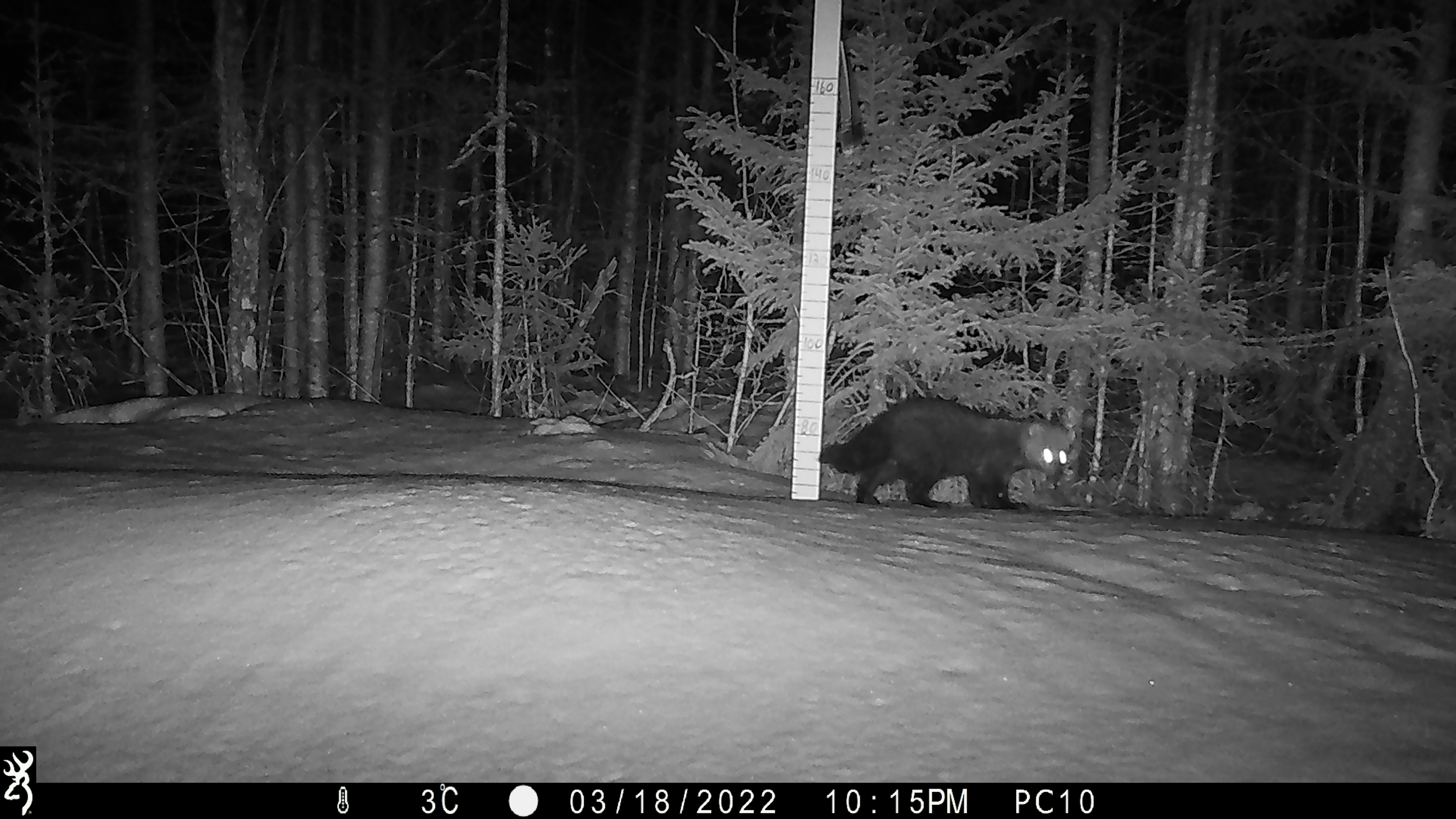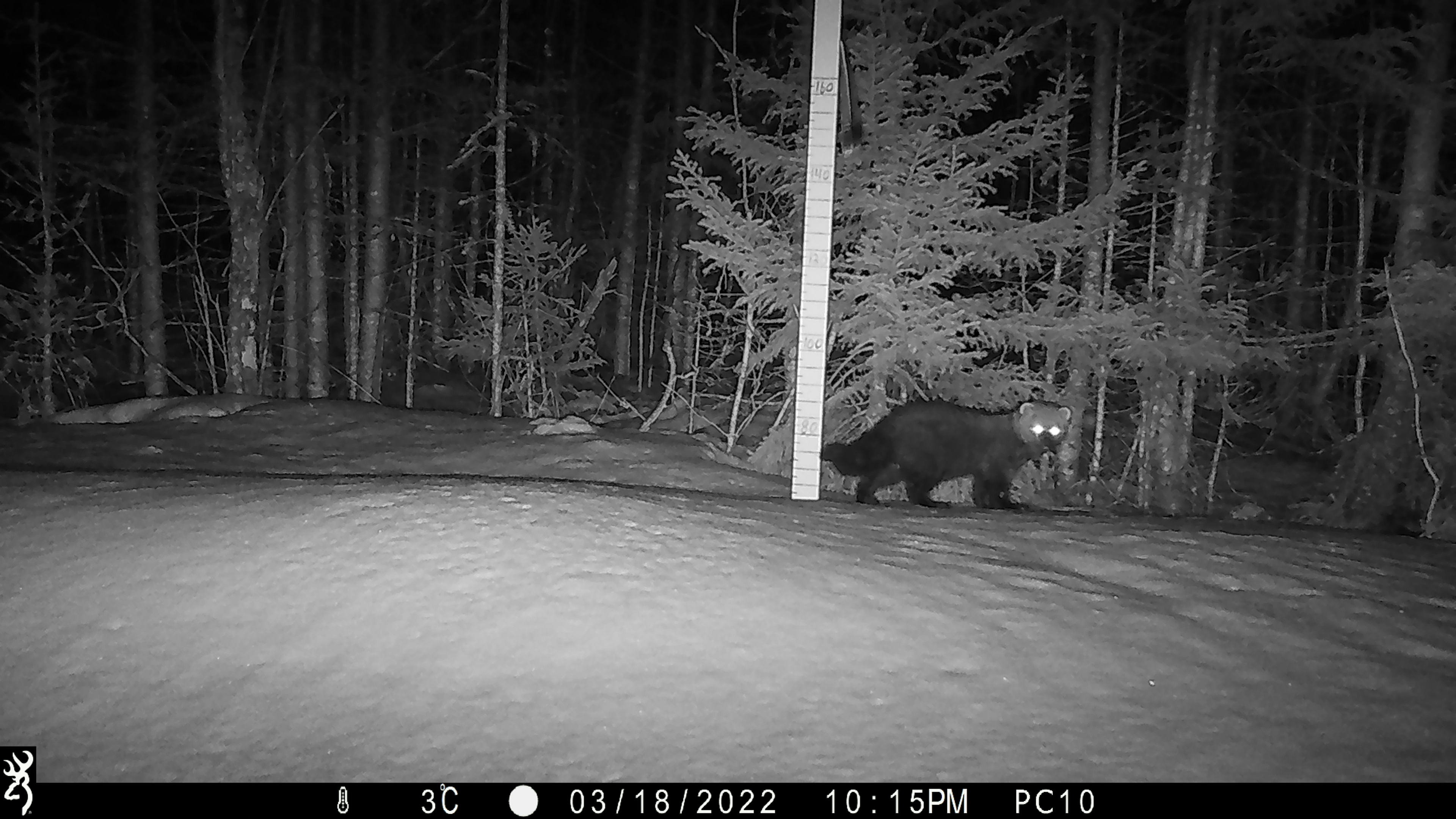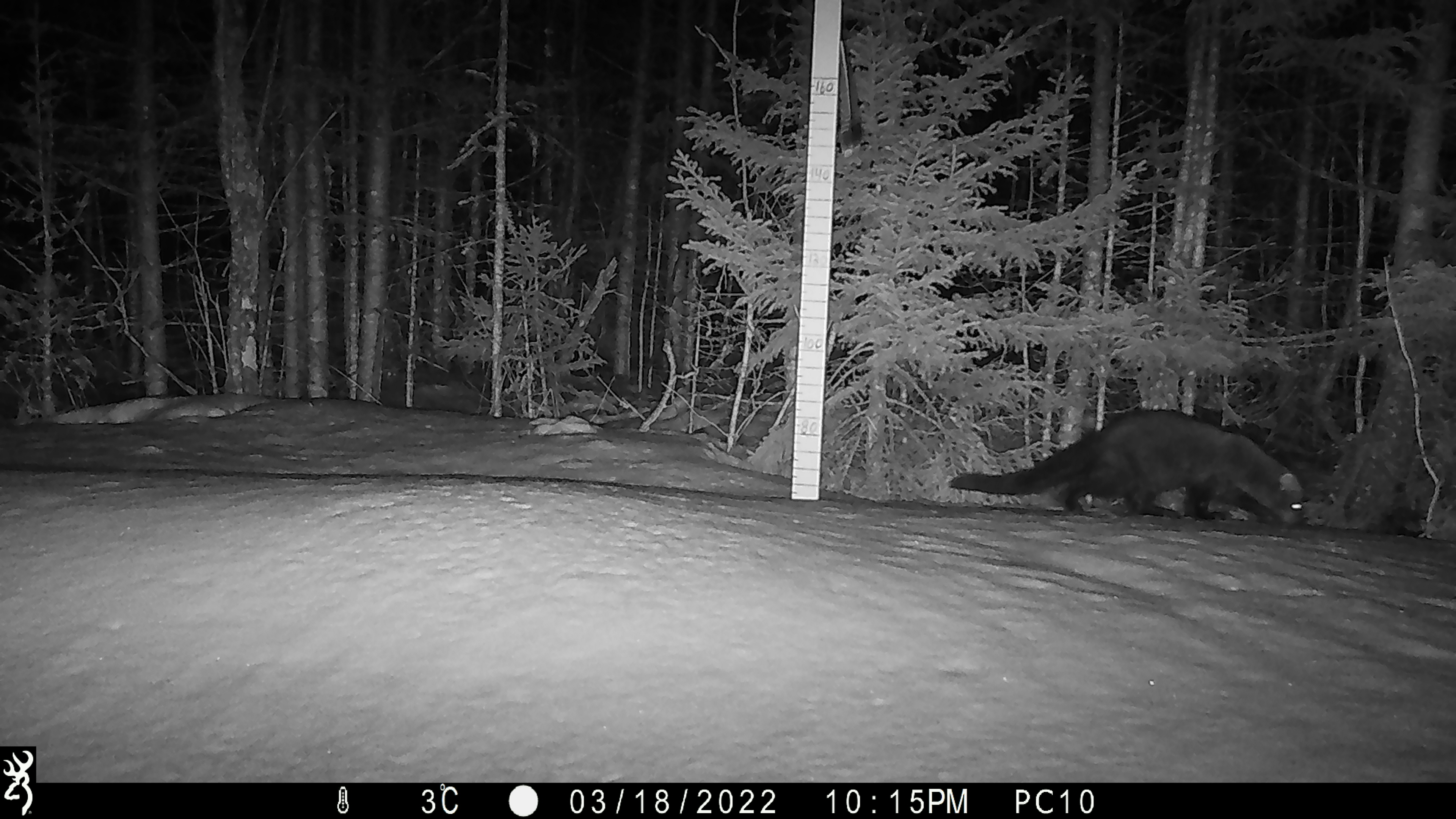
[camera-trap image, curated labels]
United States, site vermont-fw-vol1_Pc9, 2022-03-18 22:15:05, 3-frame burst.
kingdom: Animalia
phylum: Chordata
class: Mammalia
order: Carnivora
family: Mustelidae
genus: Pekania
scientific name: Pekania pennanti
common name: fisher